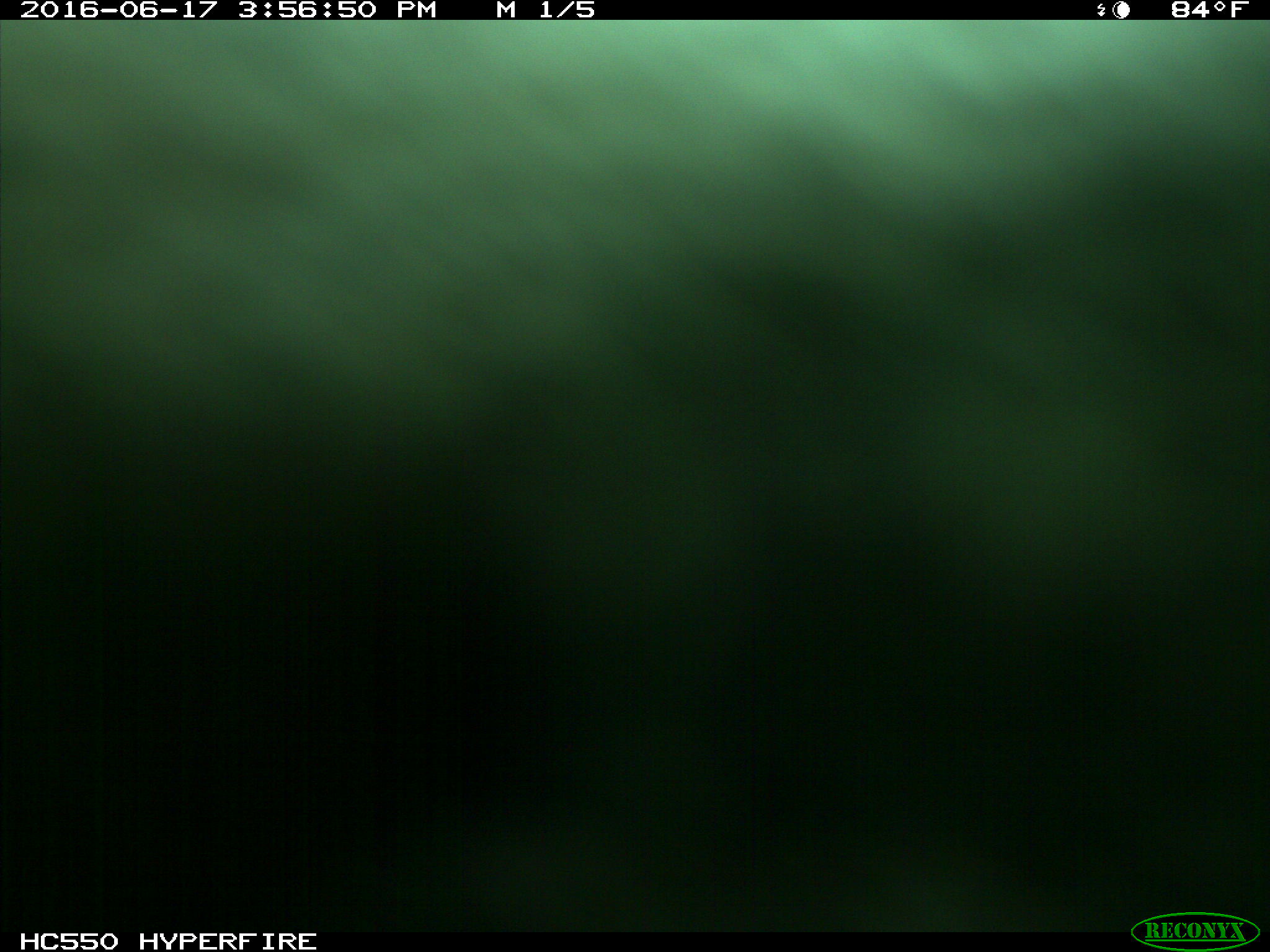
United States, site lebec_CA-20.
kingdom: Animalia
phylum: Chordata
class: Mammalia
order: Artiodactyla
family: Bovidae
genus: Bos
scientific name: Bos taurus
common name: domestic cow